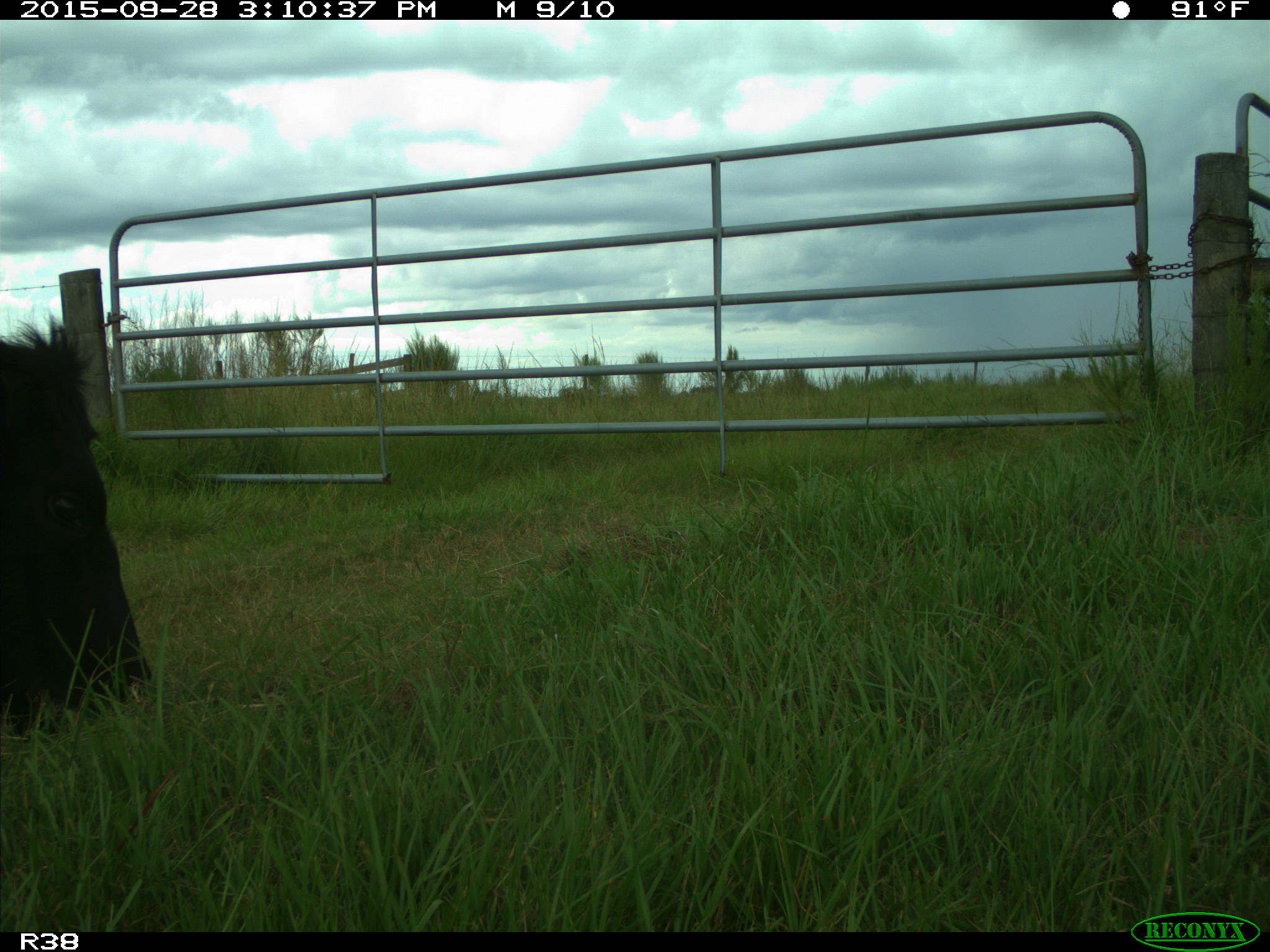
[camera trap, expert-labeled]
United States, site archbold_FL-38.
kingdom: Animalia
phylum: Chordata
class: Mammalia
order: Artiodactyla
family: Bovidae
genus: Bos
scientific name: Bos taurus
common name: domestic cow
Bos taurus (domestic cow).